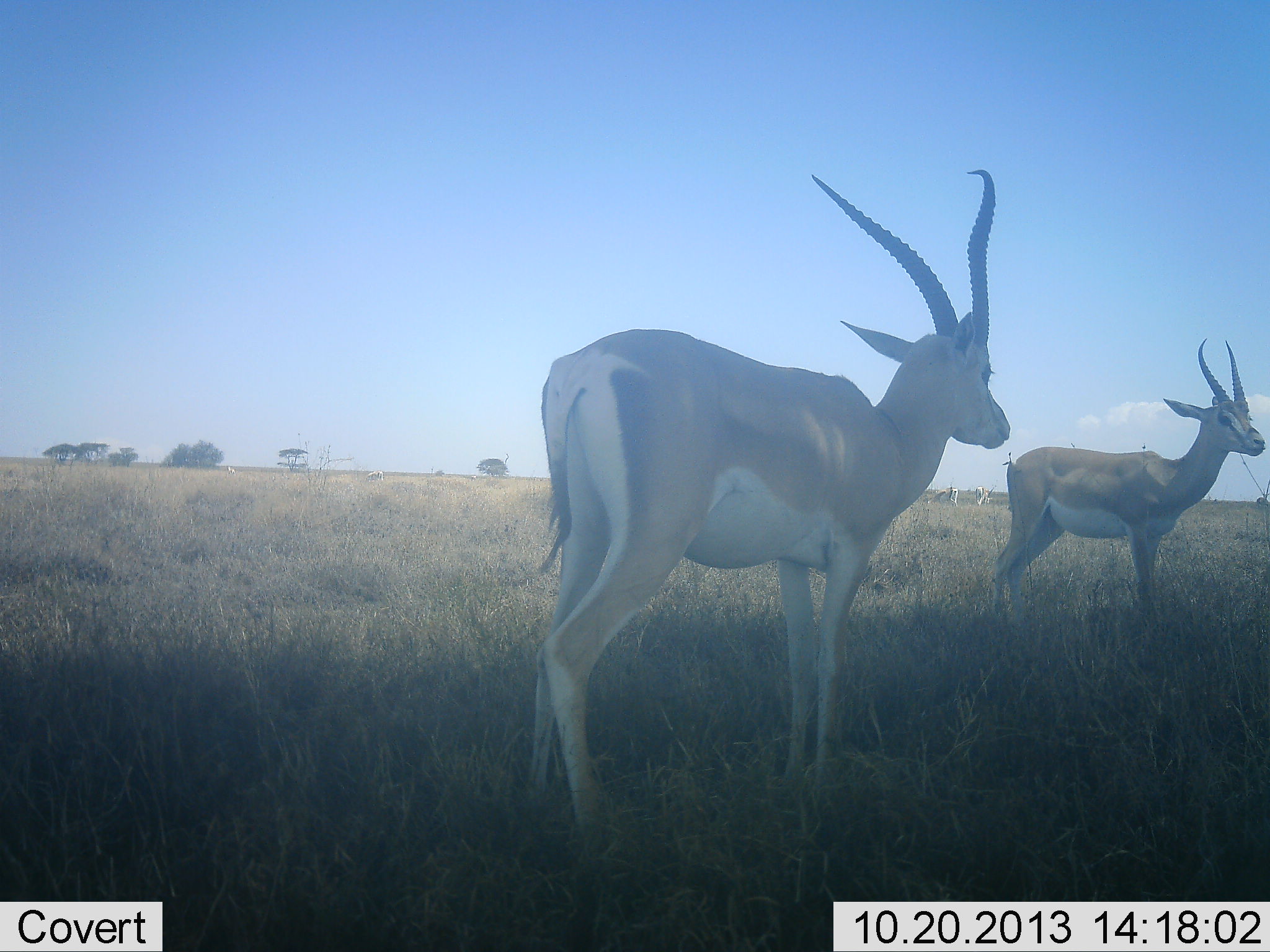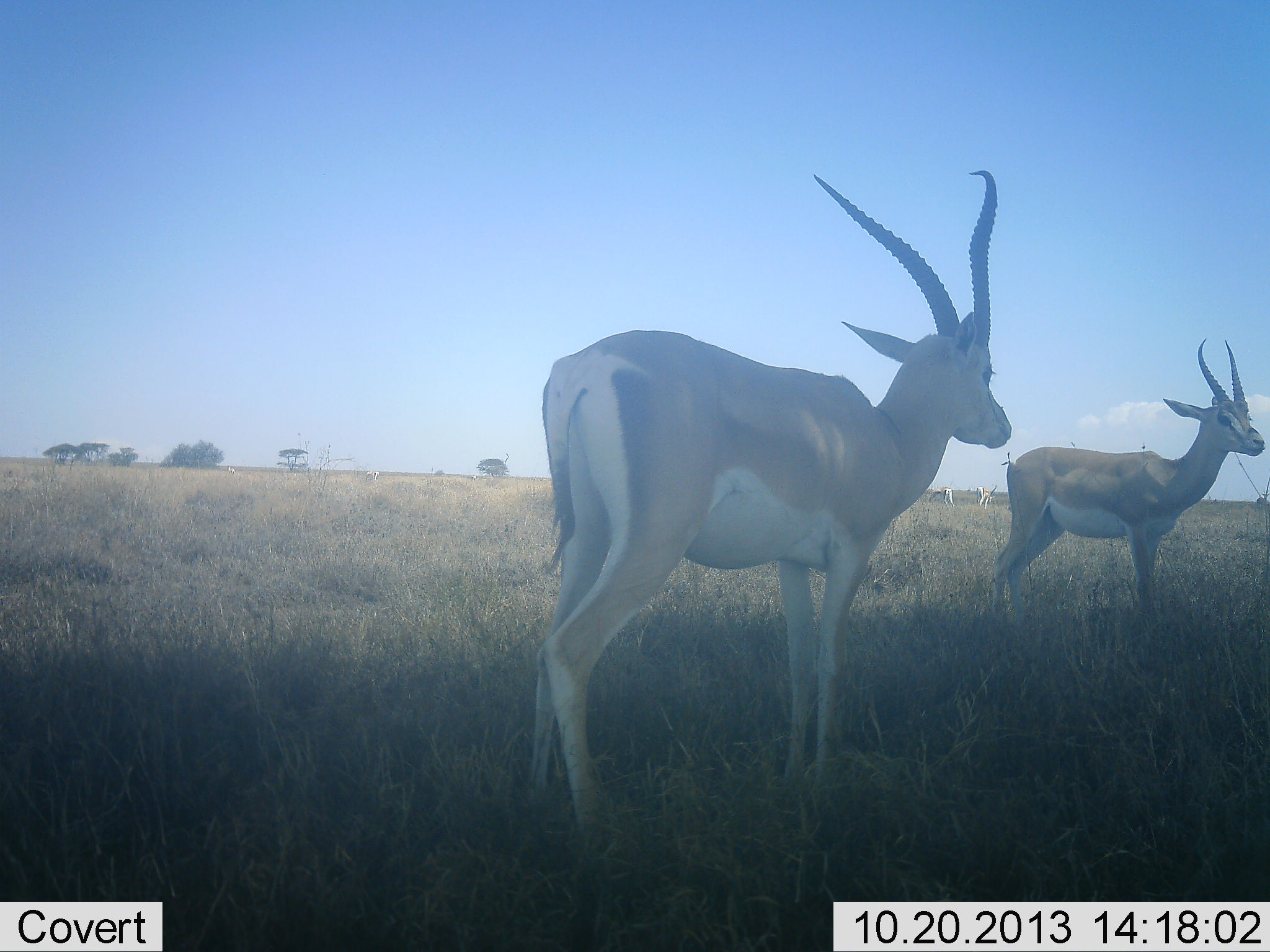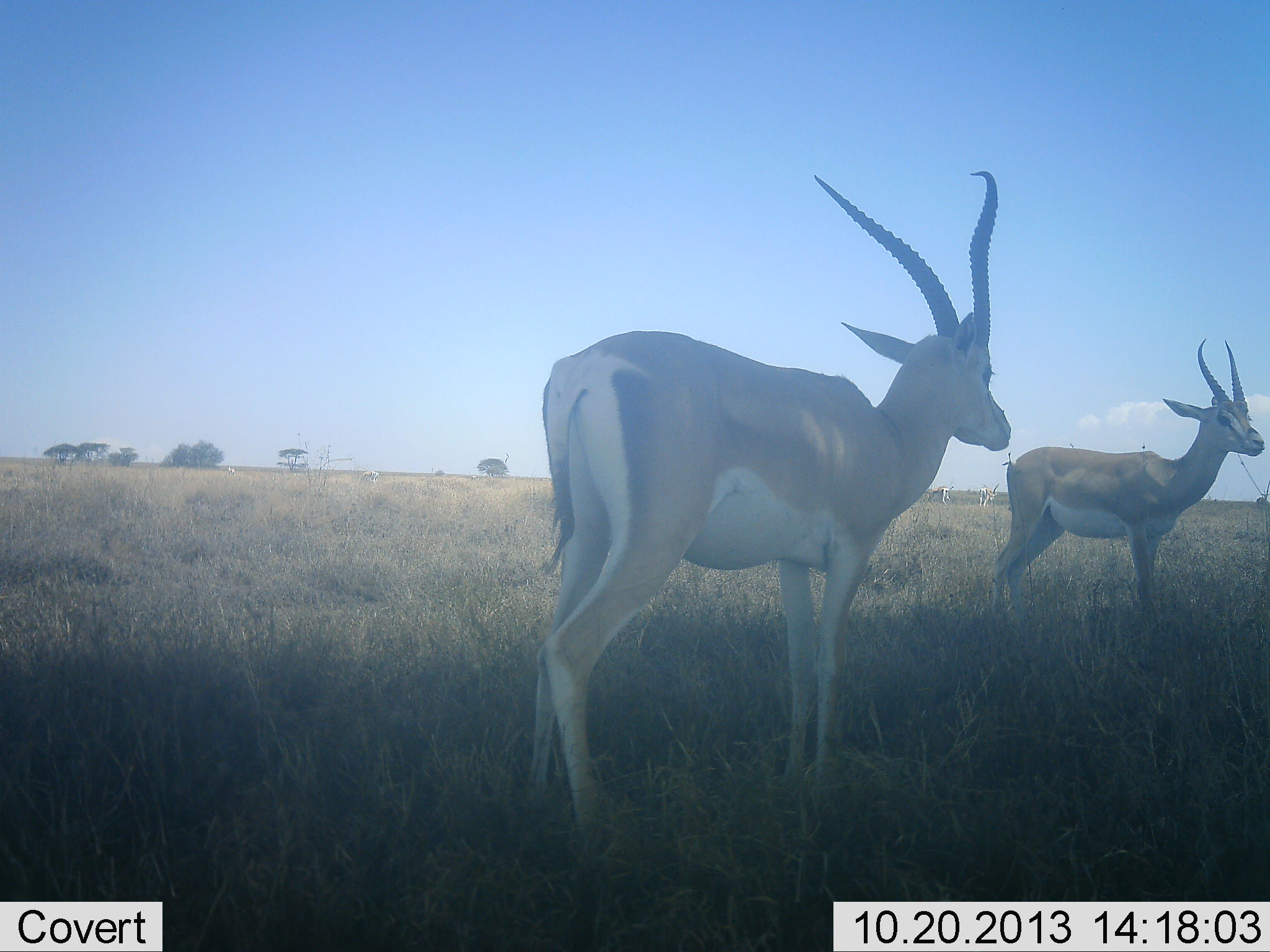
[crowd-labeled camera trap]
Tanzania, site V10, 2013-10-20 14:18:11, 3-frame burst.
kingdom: Animalia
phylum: Chordata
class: Mammalia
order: Artiodactyla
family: Bovidae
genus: Nanger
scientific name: Nanger granti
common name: grant's gazelle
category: gazellegrants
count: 2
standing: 93%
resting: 7%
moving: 7%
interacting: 0%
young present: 0%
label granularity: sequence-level